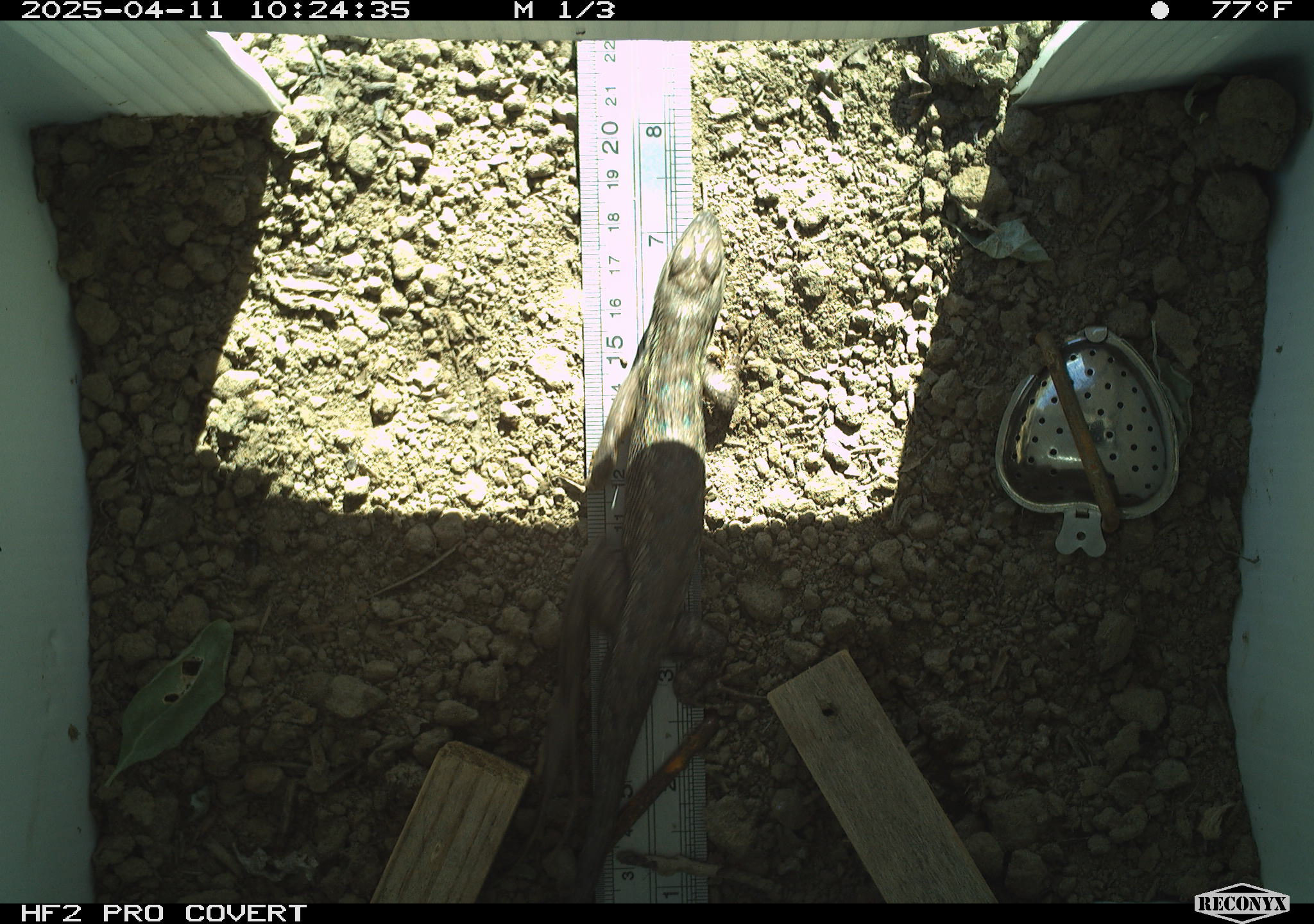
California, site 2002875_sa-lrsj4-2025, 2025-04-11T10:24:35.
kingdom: Animalia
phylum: Chordata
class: Reptilia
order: Squamata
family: Phrynosomatidae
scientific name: Phrynosomatidae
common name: north american spiny lizards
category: sceloporus/uta species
Sceloporus/uta species (north american spiny lizards) (Phrynosomatidae).